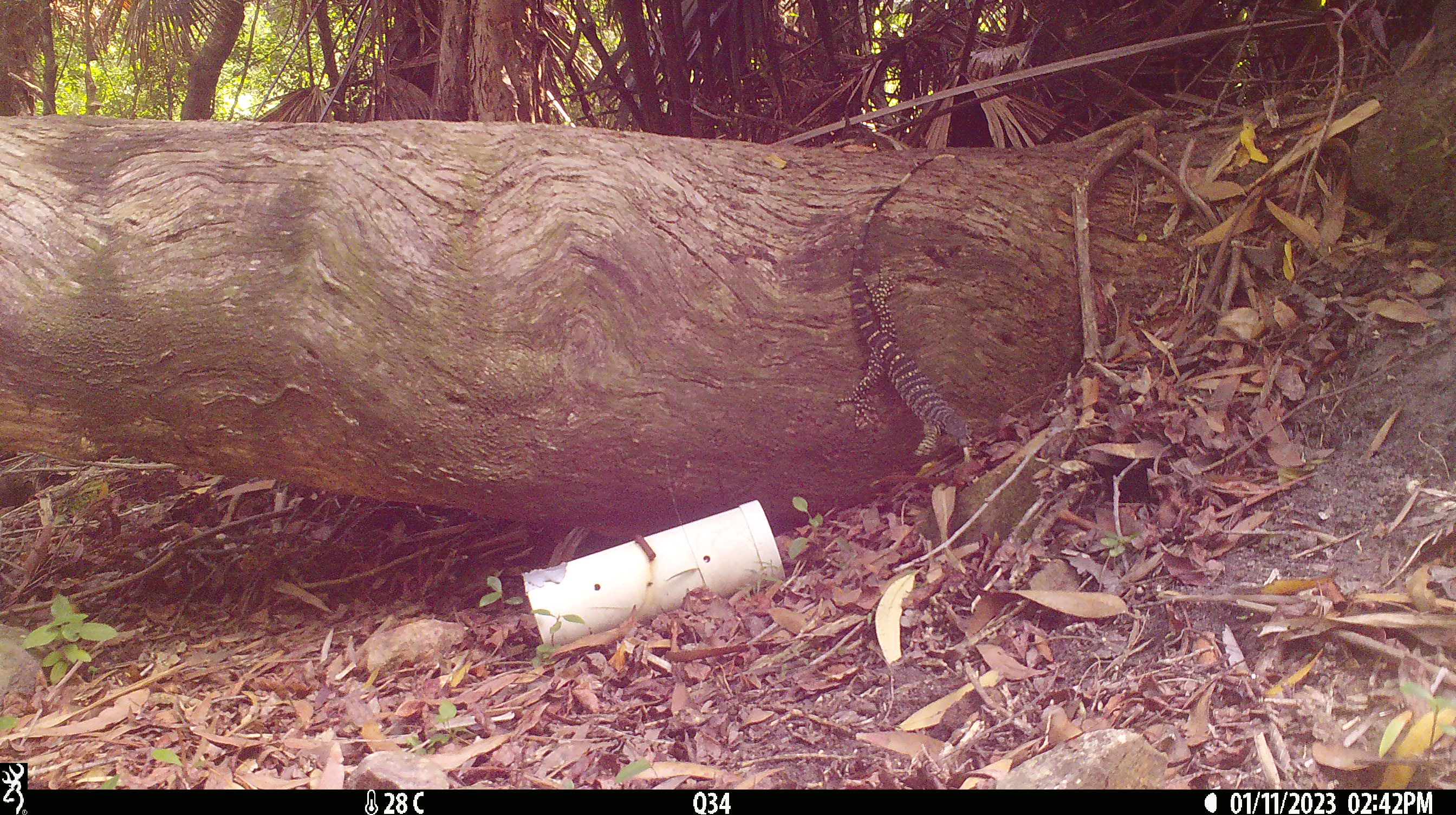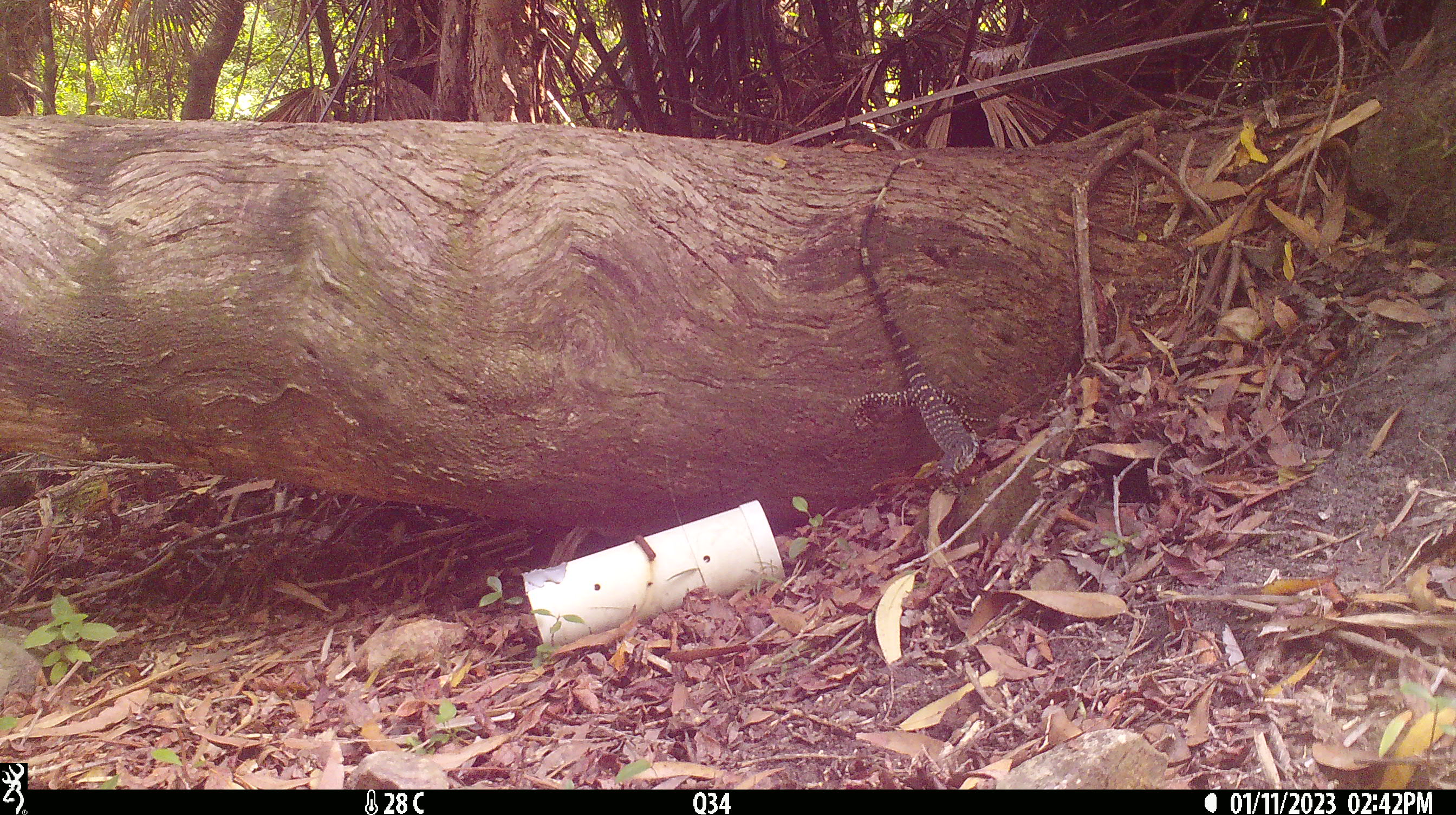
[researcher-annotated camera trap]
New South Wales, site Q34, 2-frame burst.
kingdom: Animalia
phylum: Chordata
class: Reptilia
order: Squamata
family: Varanidae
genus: Varanus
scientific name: Varanus varius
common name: lace monitor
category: goanna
Goanna (lace monitor) (Varanus varius).